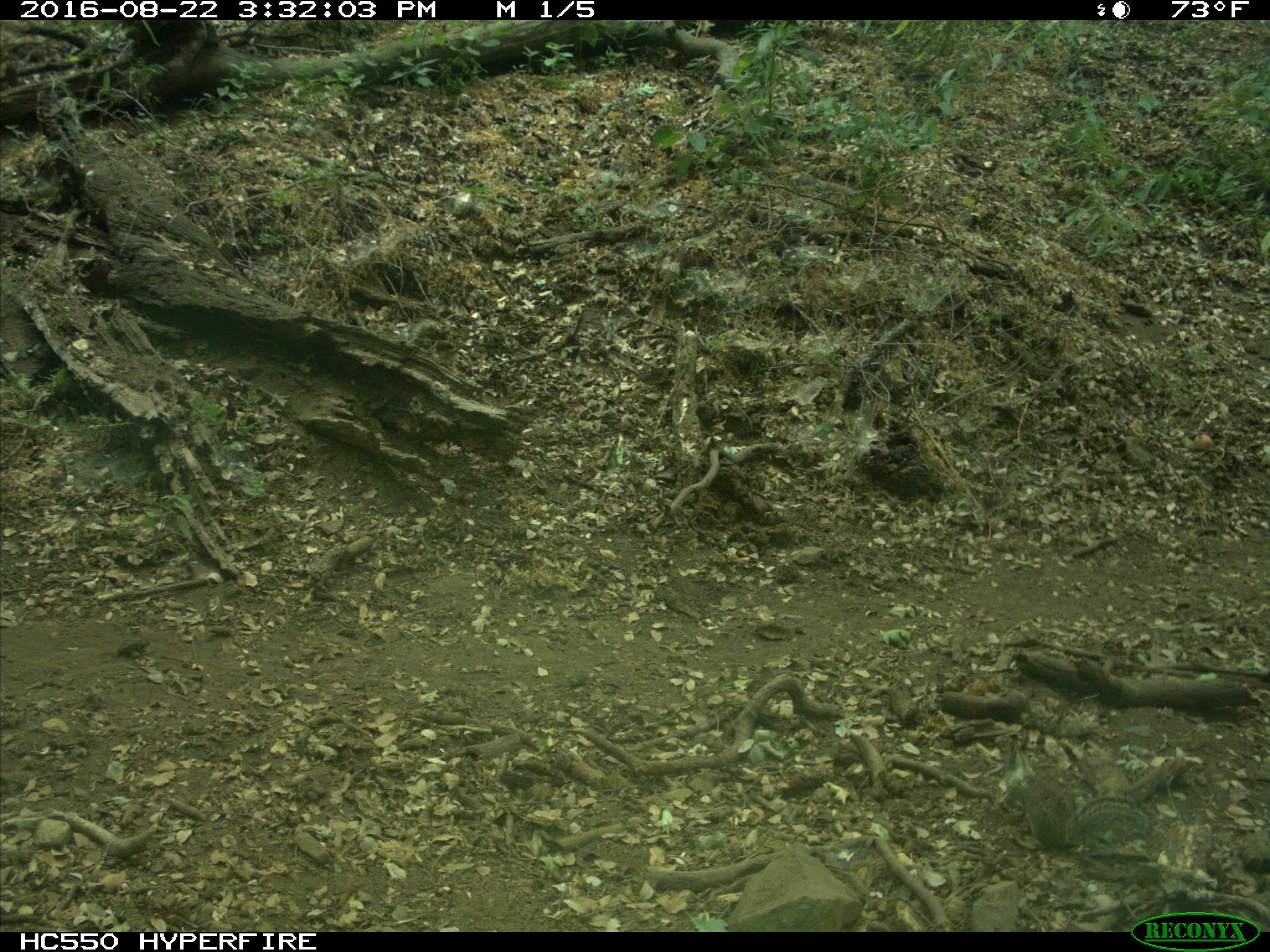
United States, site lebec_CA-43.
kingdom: Animalia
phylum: Chordata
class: Mammalia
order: Rodentia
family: Sciuridae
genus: Otospermophilus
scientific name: Otospermophilus beecheyi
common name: california ground squirrel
Otospermophilus beecheyi (california ground squirrel).